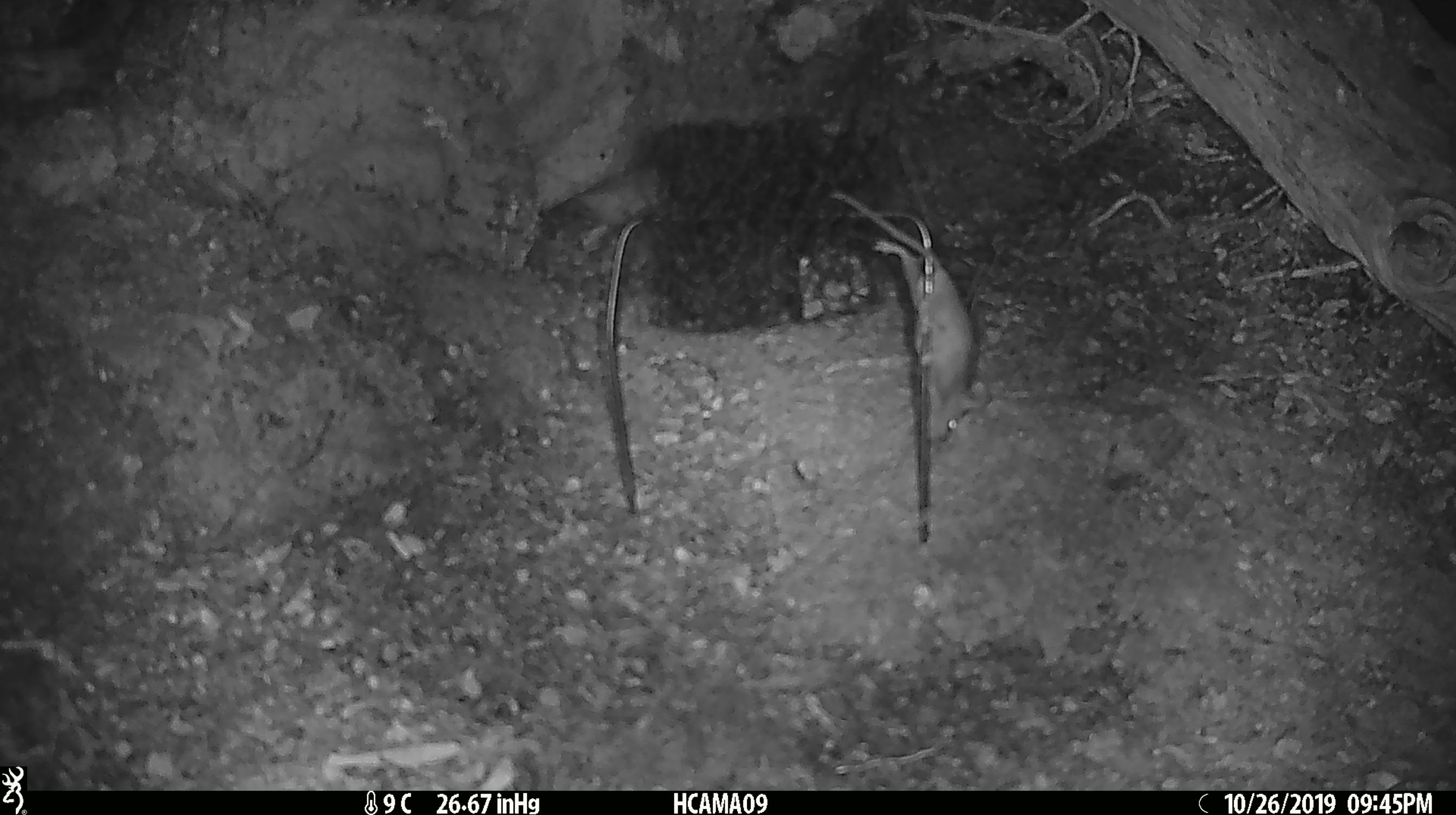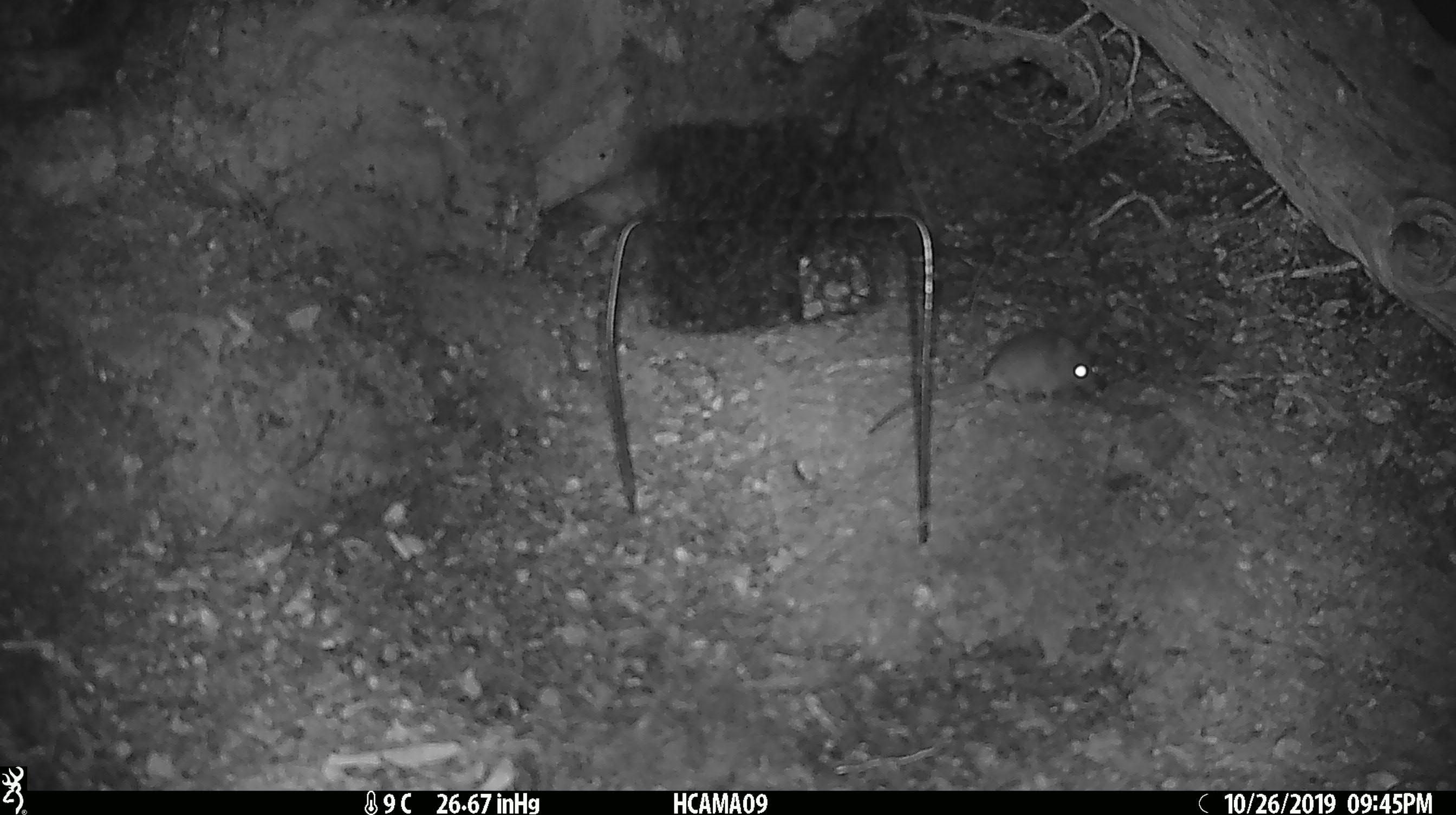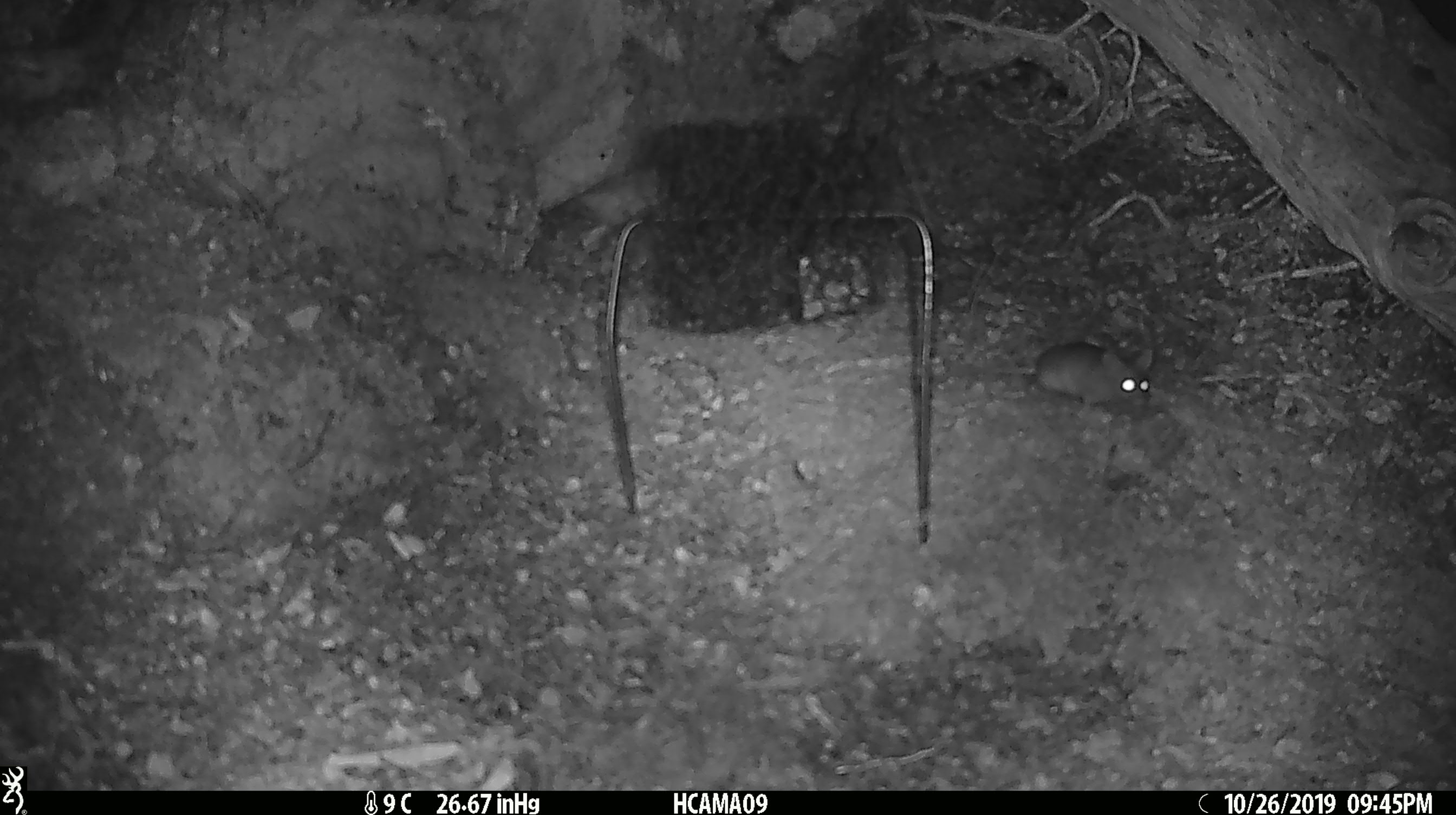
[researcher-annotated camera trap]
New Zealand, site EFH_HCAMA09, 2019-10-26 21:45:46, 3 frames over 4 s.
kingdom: Animalia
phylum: Chordata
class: Mammalia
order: Rodentia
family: Muridae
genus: Mus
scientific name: Mus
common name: mouse